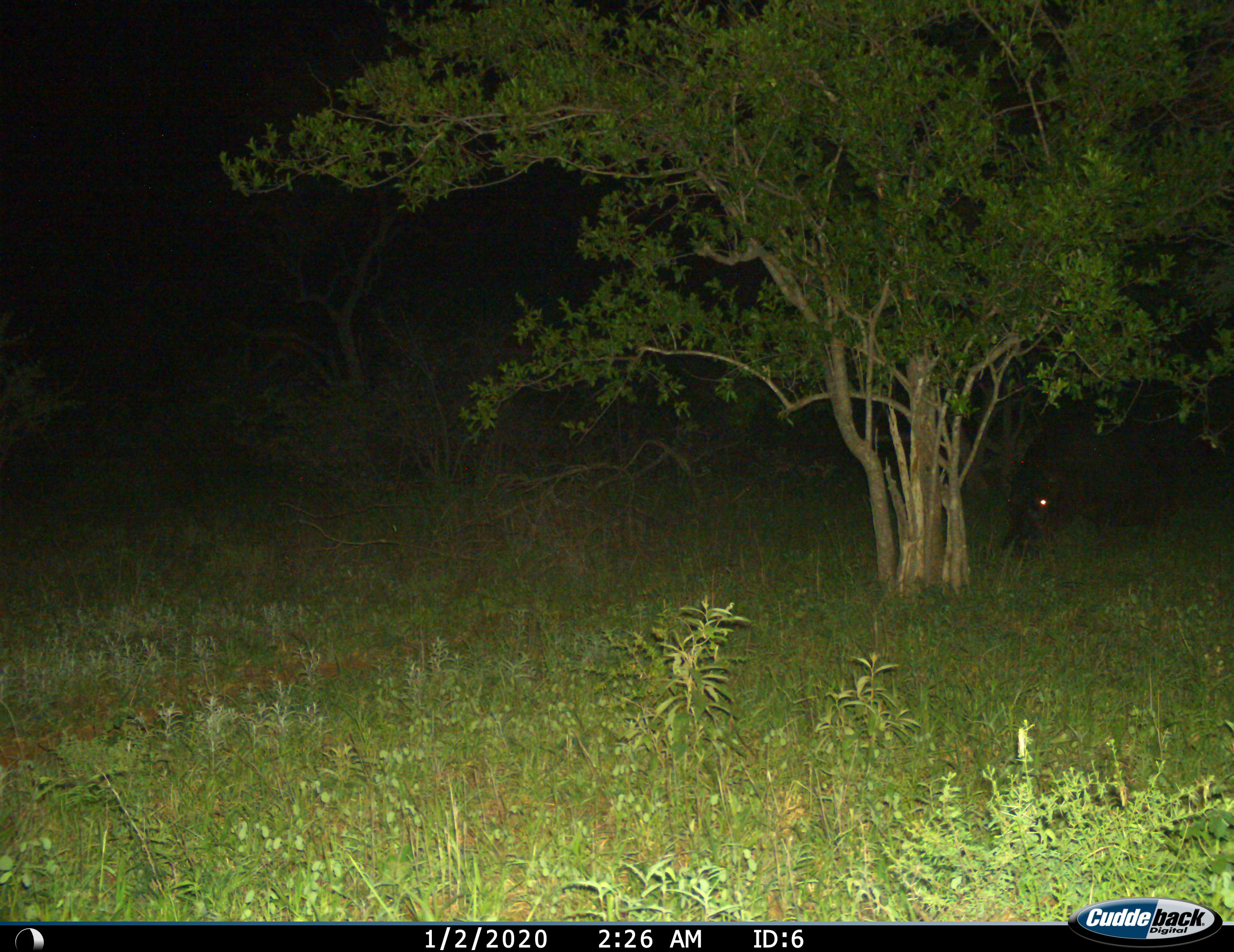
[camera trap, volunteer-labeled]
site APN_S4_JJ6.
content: unidentified animal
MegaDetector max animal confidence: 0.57